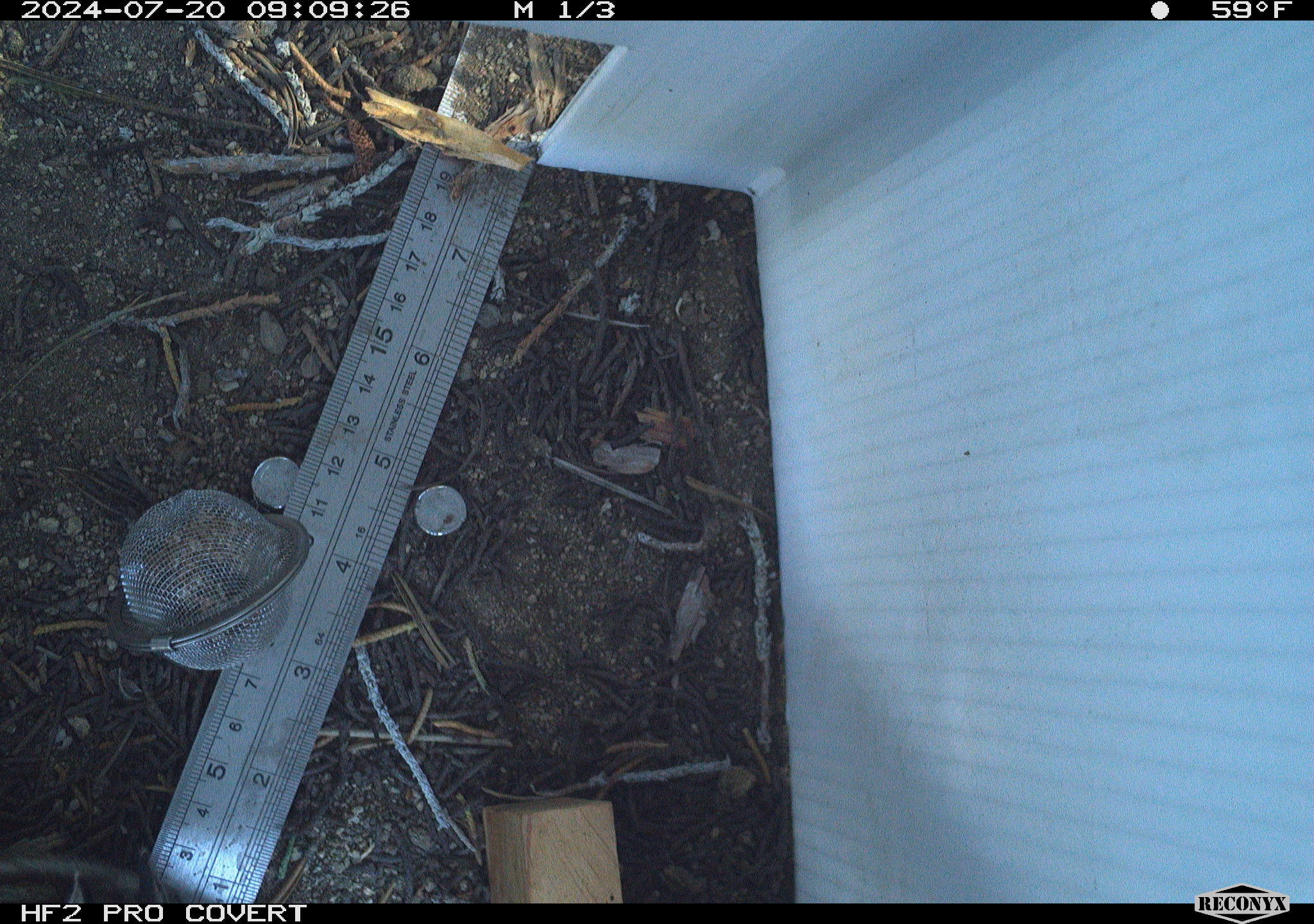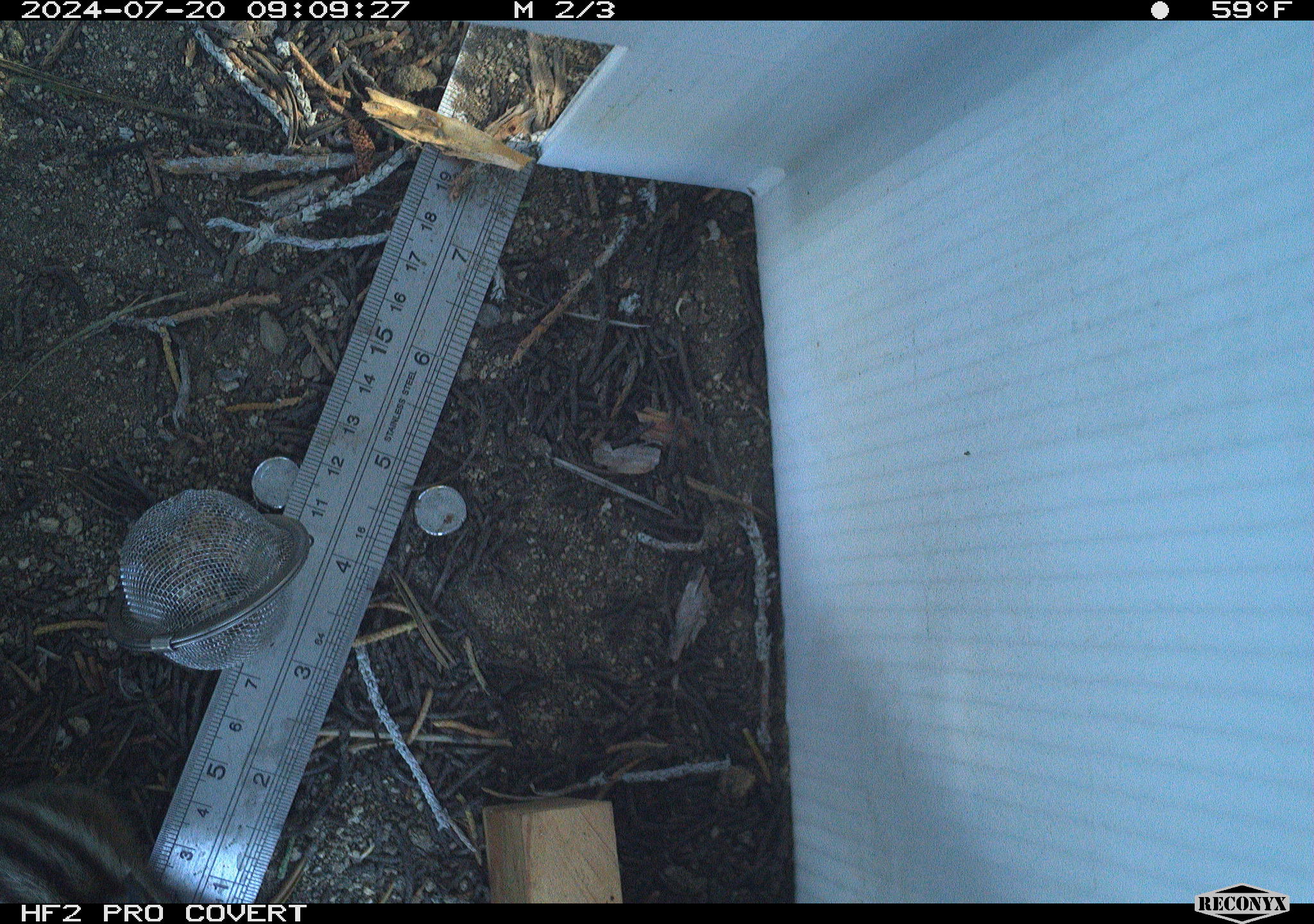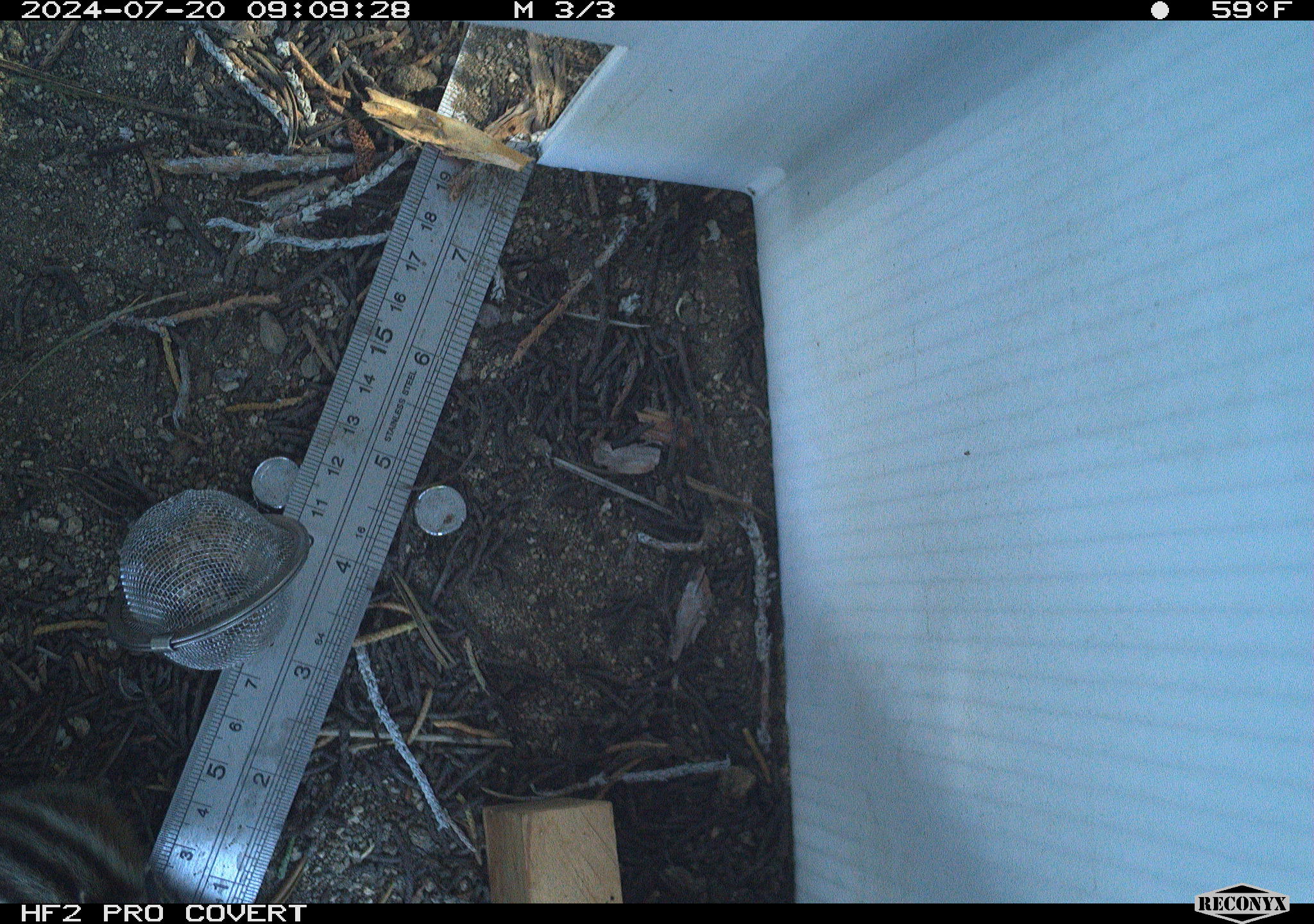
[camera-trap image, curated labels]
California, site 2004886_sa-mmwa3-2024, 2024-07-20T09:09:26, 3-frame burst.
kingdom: Animalia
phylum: Chordata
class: Mammalia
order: Rodentia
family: Sciuridae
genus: Neotamias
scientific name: Neotamias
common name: western chipmunks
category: neotamias species